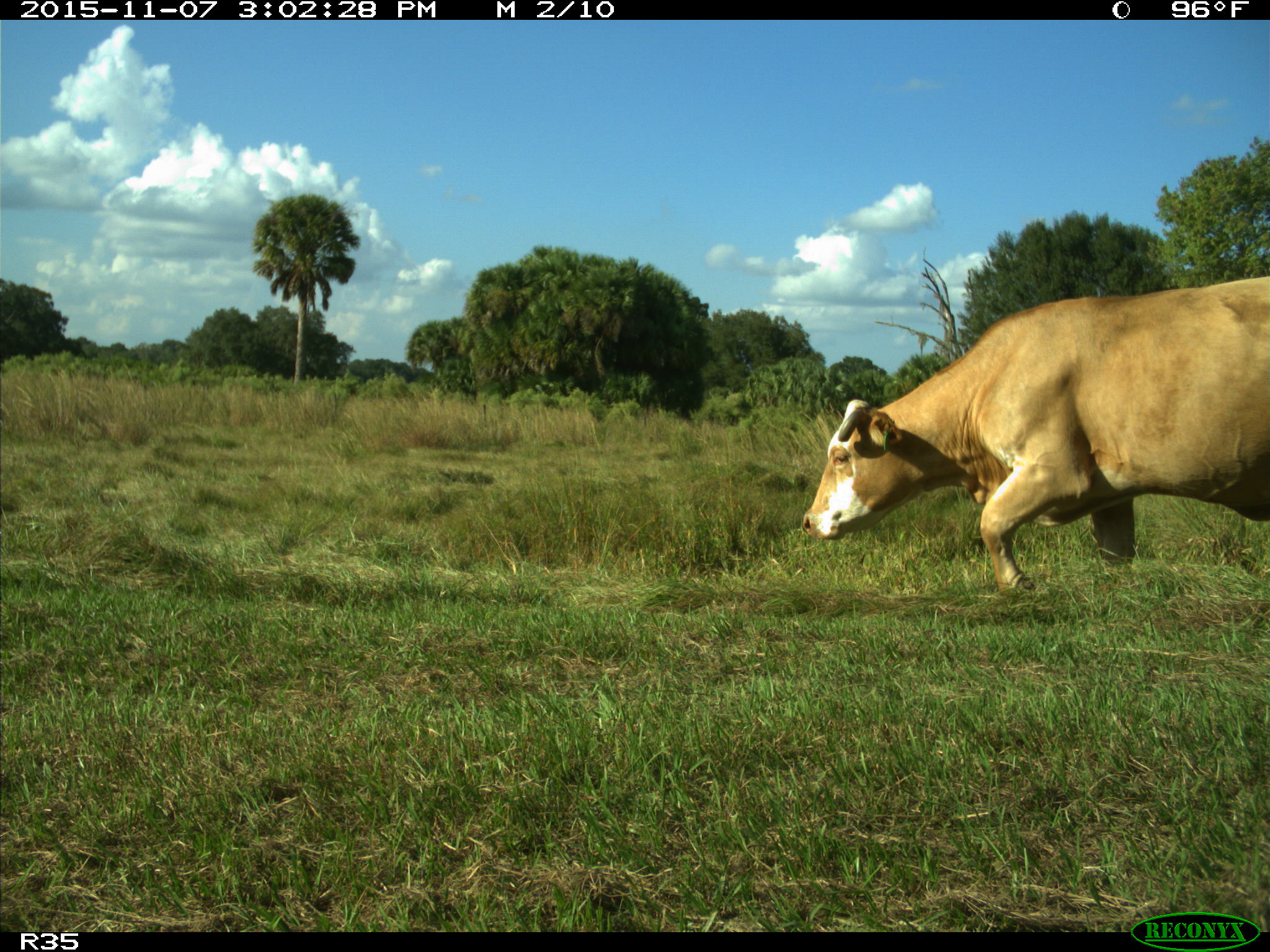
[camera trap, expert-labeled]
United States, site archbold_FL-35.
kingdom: Animalia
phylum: Chordata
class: Mammalia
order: Artiodactyla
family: Bovidae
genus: Bos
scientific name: Bos taurus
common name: domestic cow